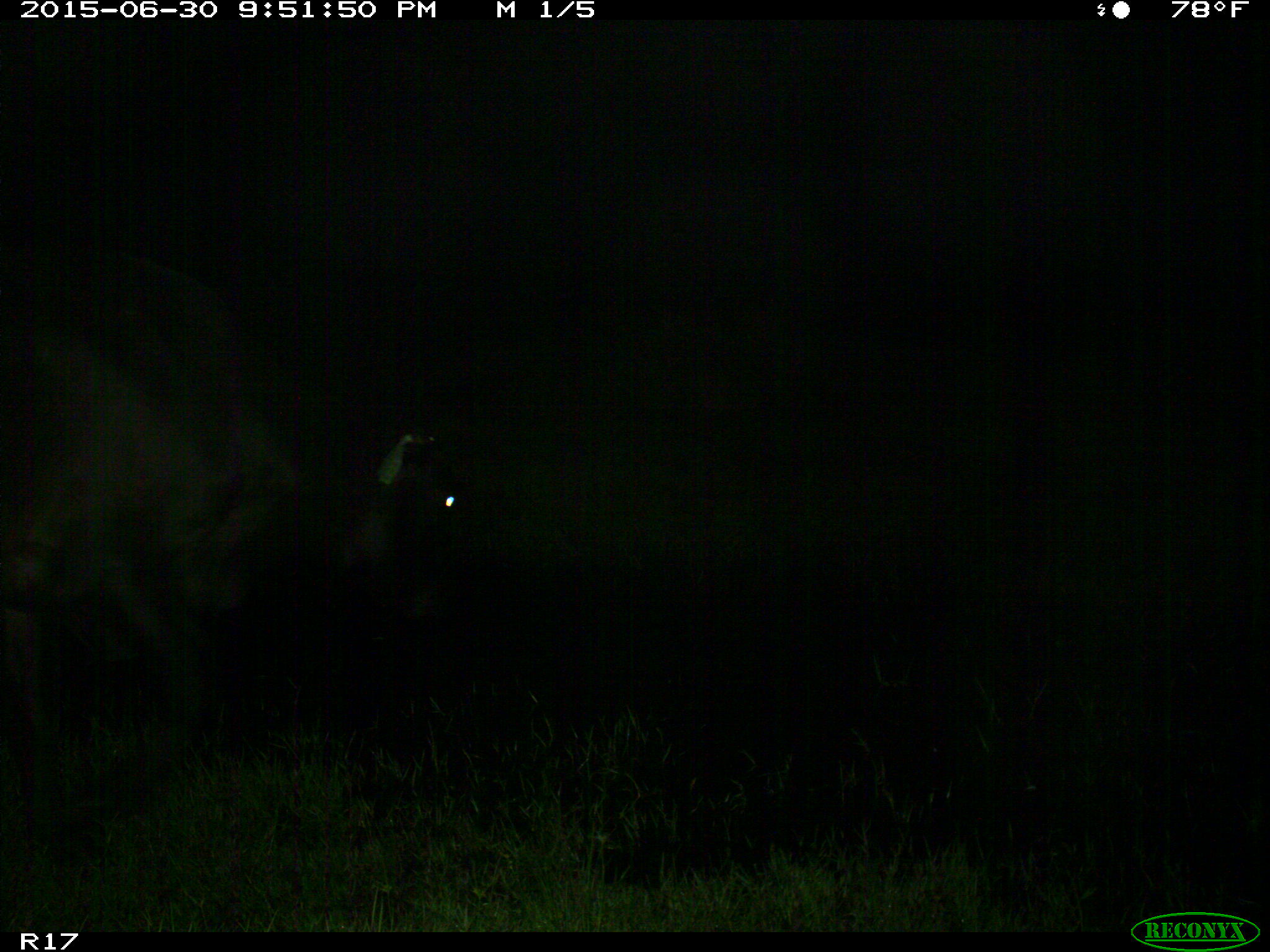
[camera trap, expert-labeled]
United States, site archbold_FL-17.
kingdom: Animalia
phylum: Chordata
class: Mammalia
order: Artiodactyla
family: Bovidae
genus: Bos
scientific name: Bos taurus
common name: domestic cow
Bos taurus (domestic cow).